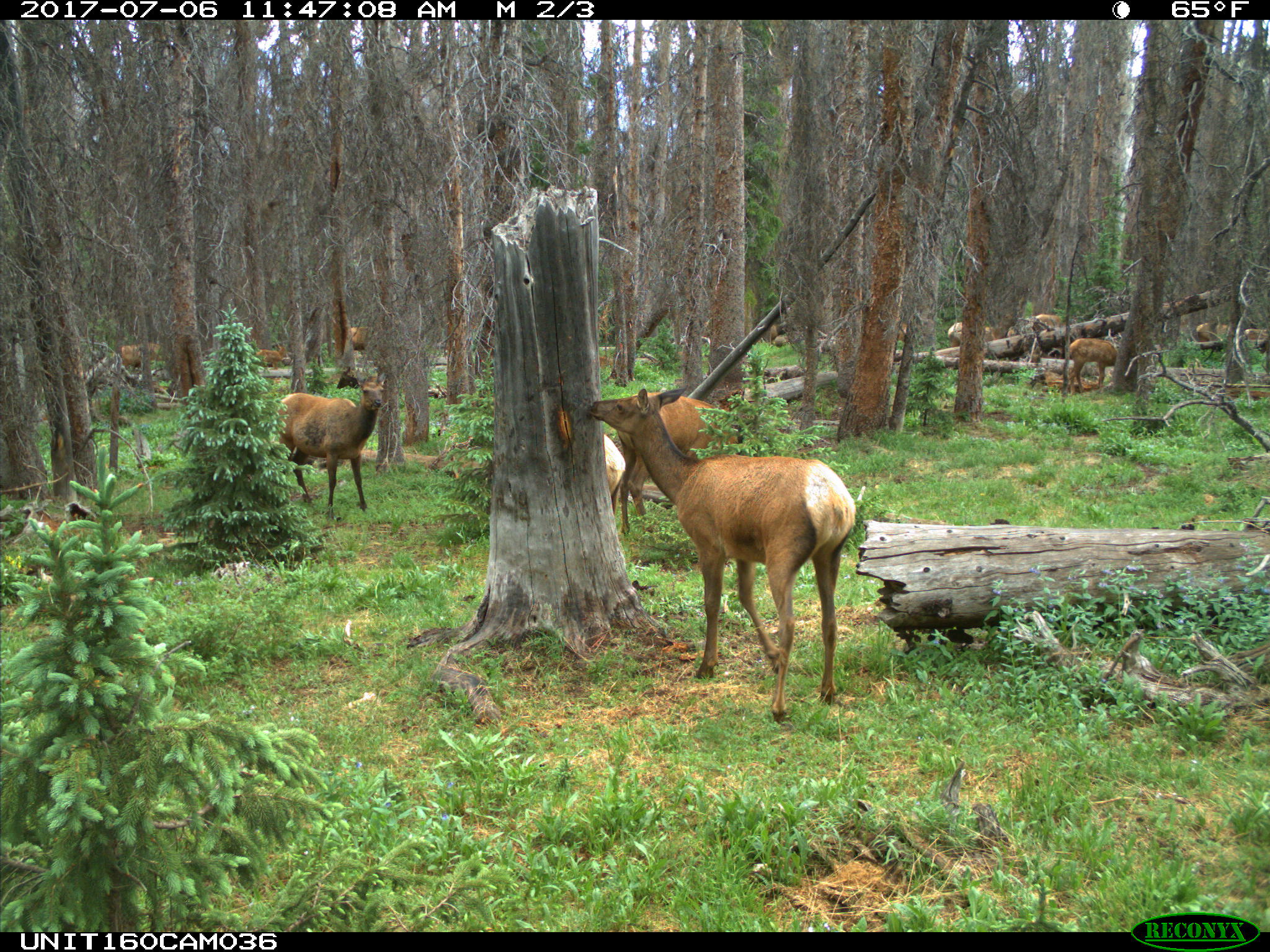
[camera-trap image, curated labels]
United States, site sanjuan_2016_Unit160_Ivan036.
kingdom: Animalia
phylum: Chordata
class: Mammalia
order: Artiodactyla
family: Cervidae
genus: Cervus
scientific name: Cervus elaphus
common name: red deer